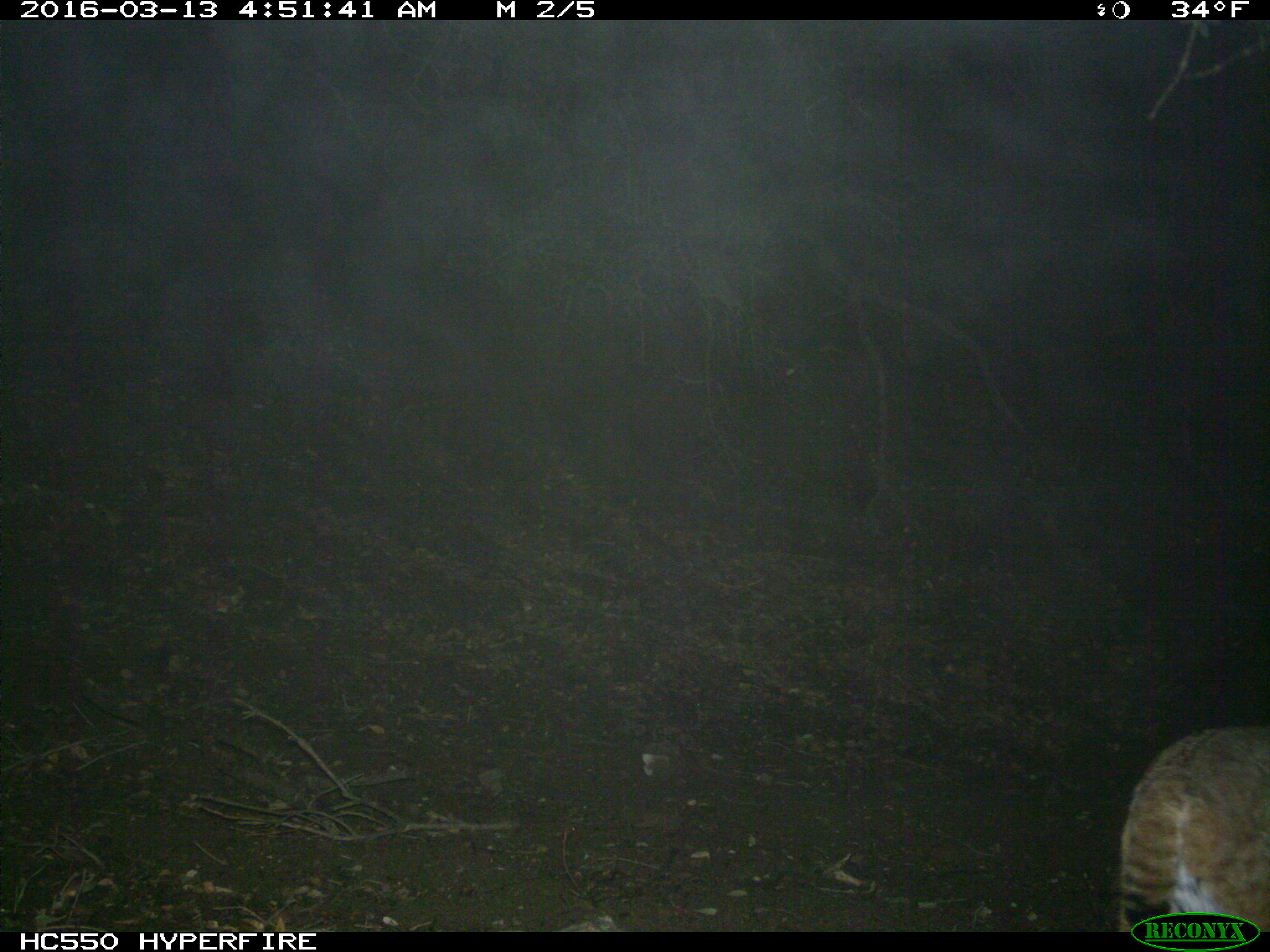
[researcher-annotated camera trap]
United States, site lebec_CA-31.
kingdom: Animalia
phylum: Chordata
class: Mammalia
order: Carnivora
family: Felidae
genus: Lynx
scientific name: Lynx rufus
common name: bobcat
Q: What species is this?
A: Lynx rufus (bobcat).